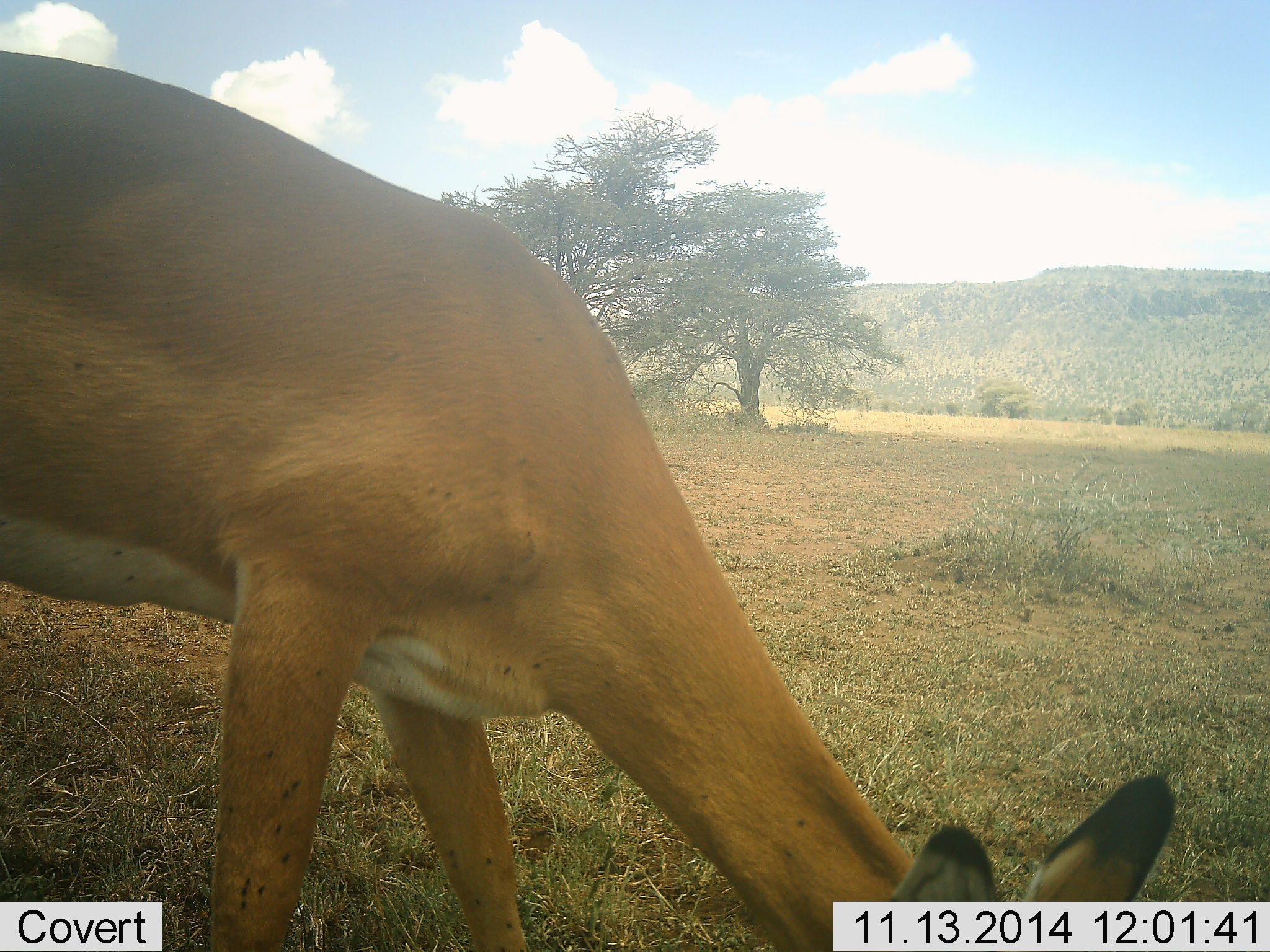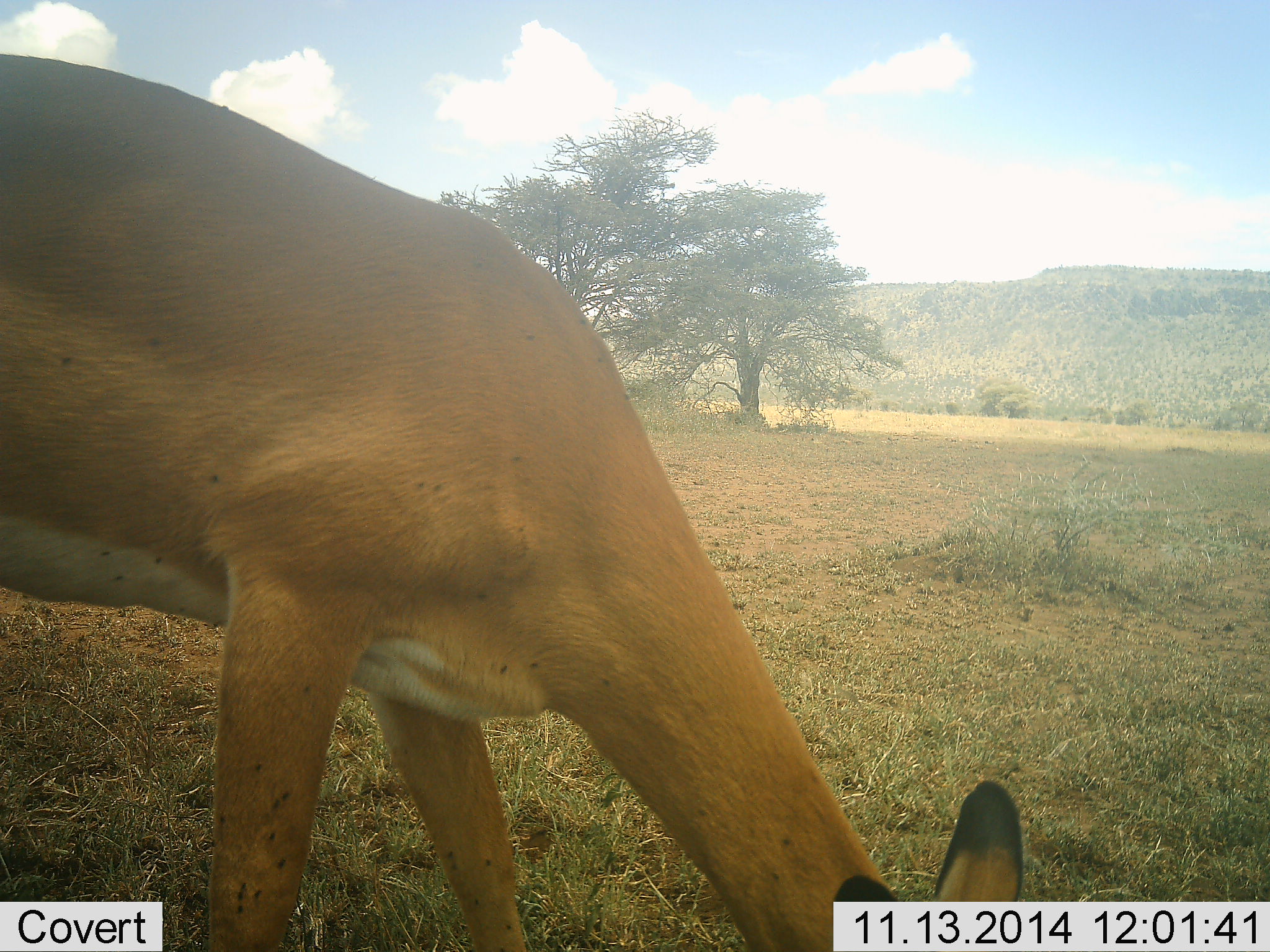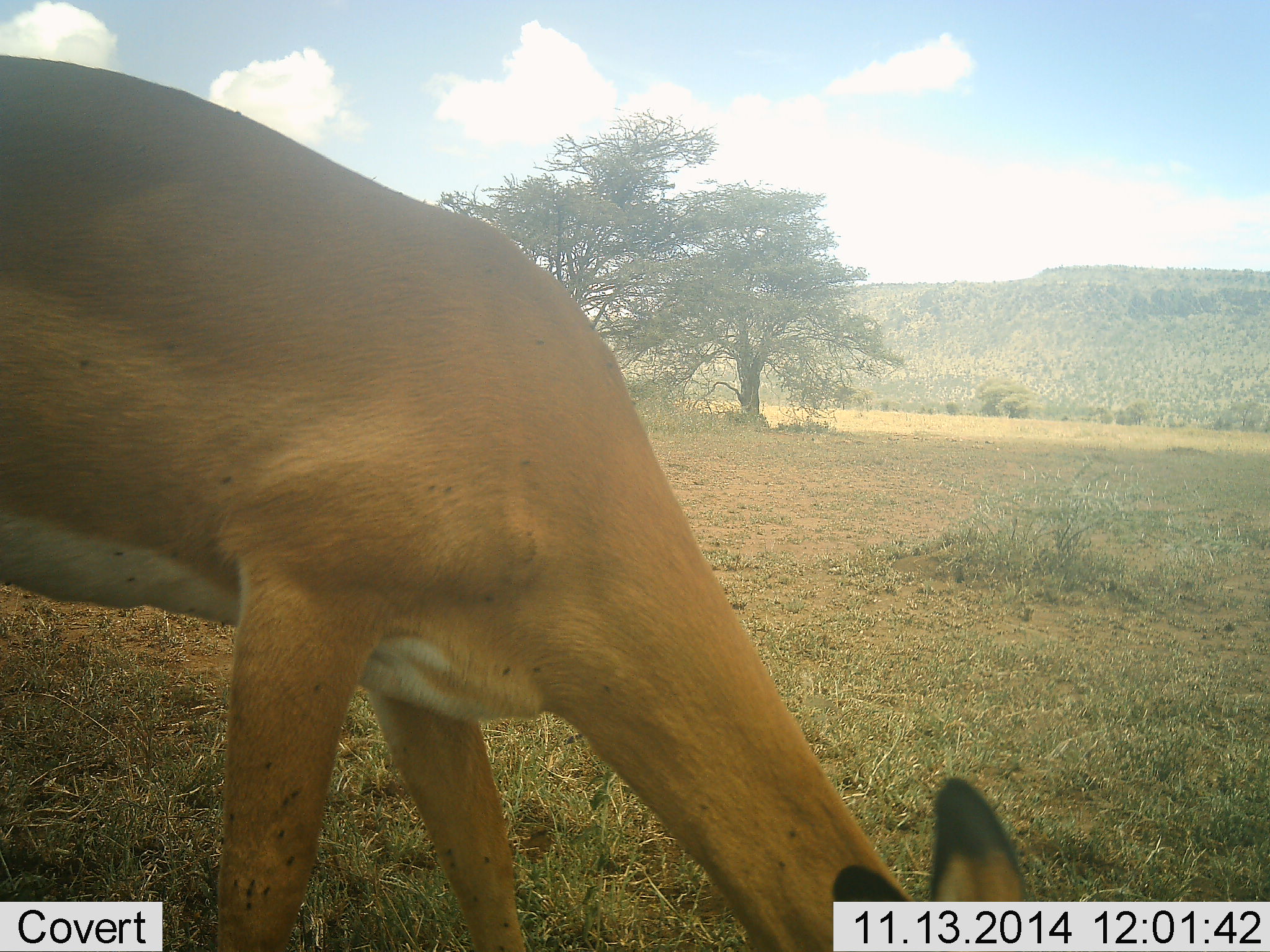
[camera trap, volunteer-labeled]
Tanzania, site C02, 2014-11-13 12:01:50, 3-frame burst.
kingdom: Animalia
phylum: Chordata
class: Mammalia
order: Artiodactyla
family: Bovidae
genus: Aepyceros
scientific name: Aepyceros melampus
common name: impala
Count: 1.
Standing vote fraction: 18%.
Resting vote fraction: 0%.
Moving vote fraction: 0%.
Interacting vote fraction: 0%.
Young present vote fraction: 0%.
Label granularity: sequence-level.